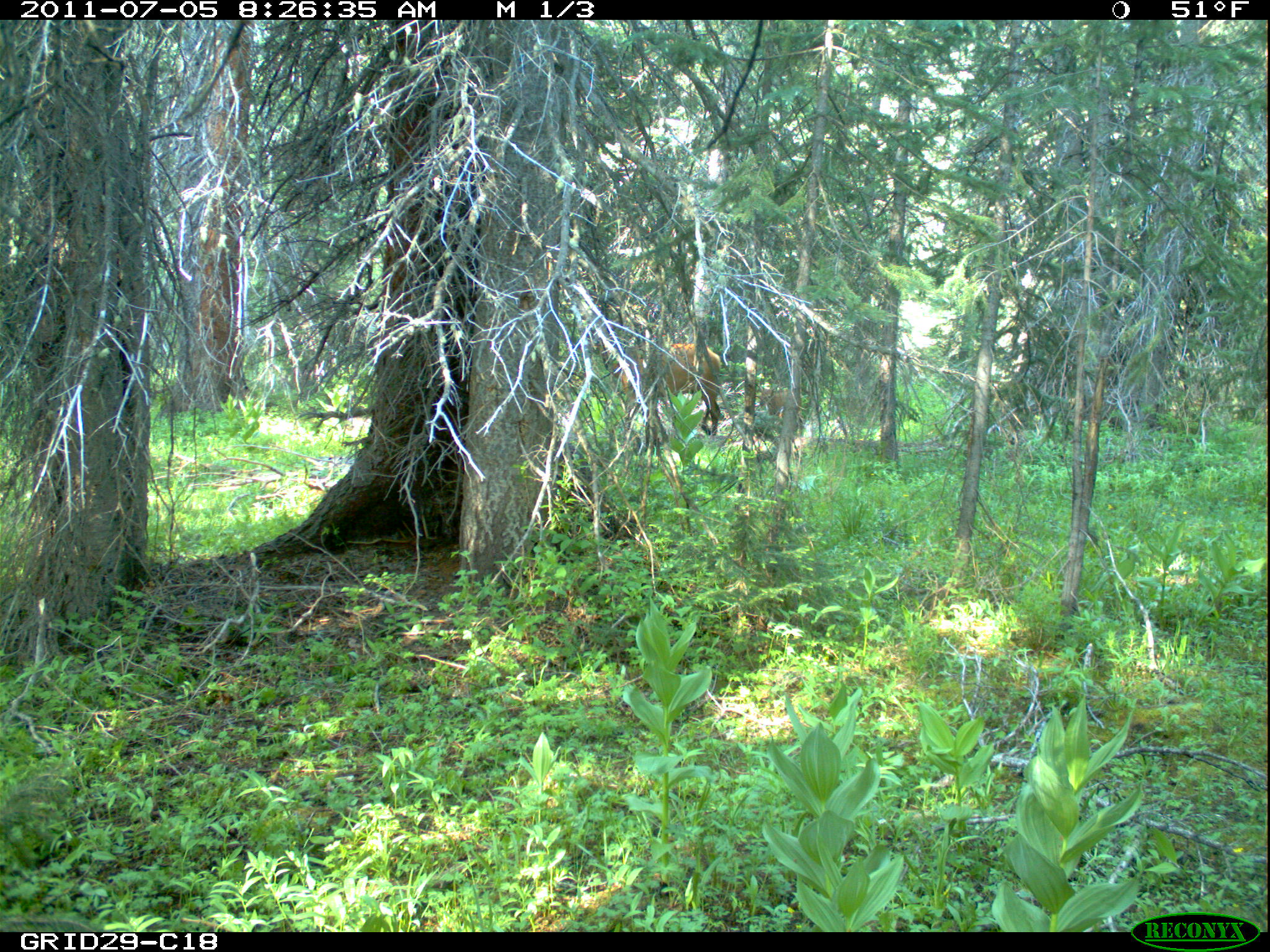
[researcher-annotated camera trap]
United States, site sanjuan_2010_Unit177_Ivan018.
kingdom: Animalia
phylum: Chordata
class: Mammalia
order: Artiodactyla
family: Cervidae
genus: Cervus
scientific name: Cervus elaphus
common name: red deer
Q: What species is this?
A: Cervus elaphus (red deer).